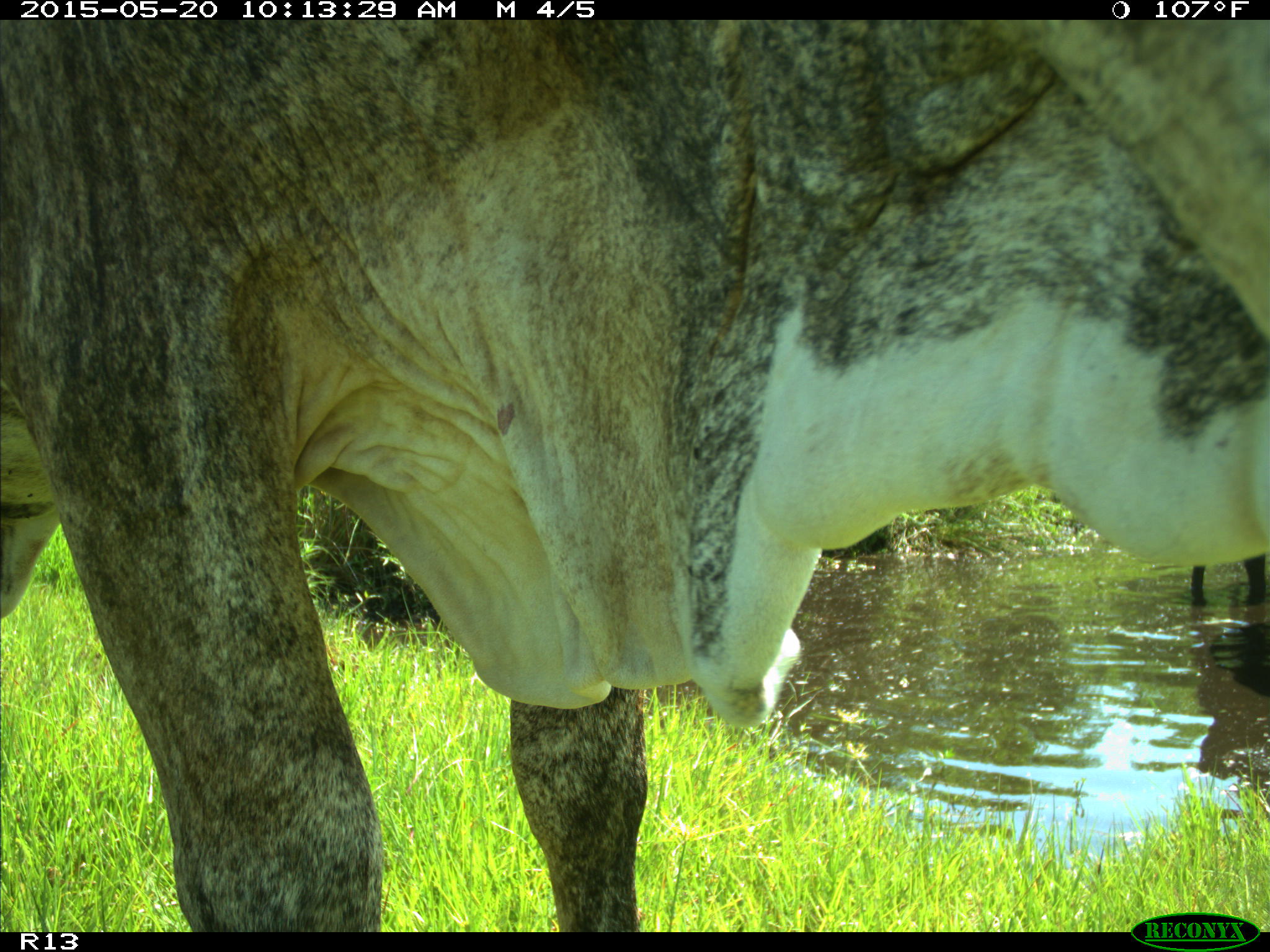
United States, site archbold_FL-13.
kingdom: Animalia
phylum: Chordata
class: Mammalia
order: Artiodactyla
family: Bovidae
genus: Bos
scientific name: Bos taurus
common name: domestic cow